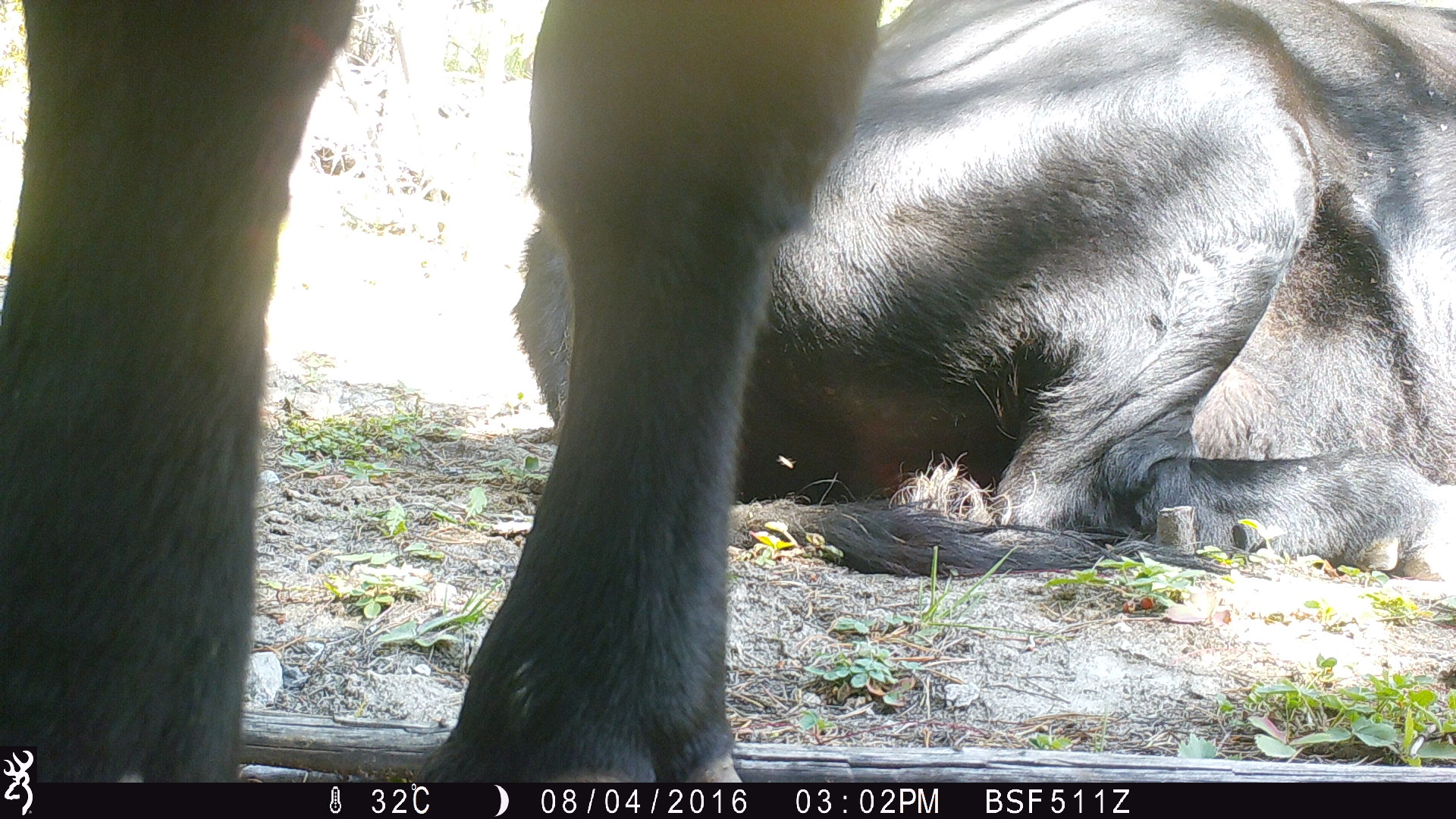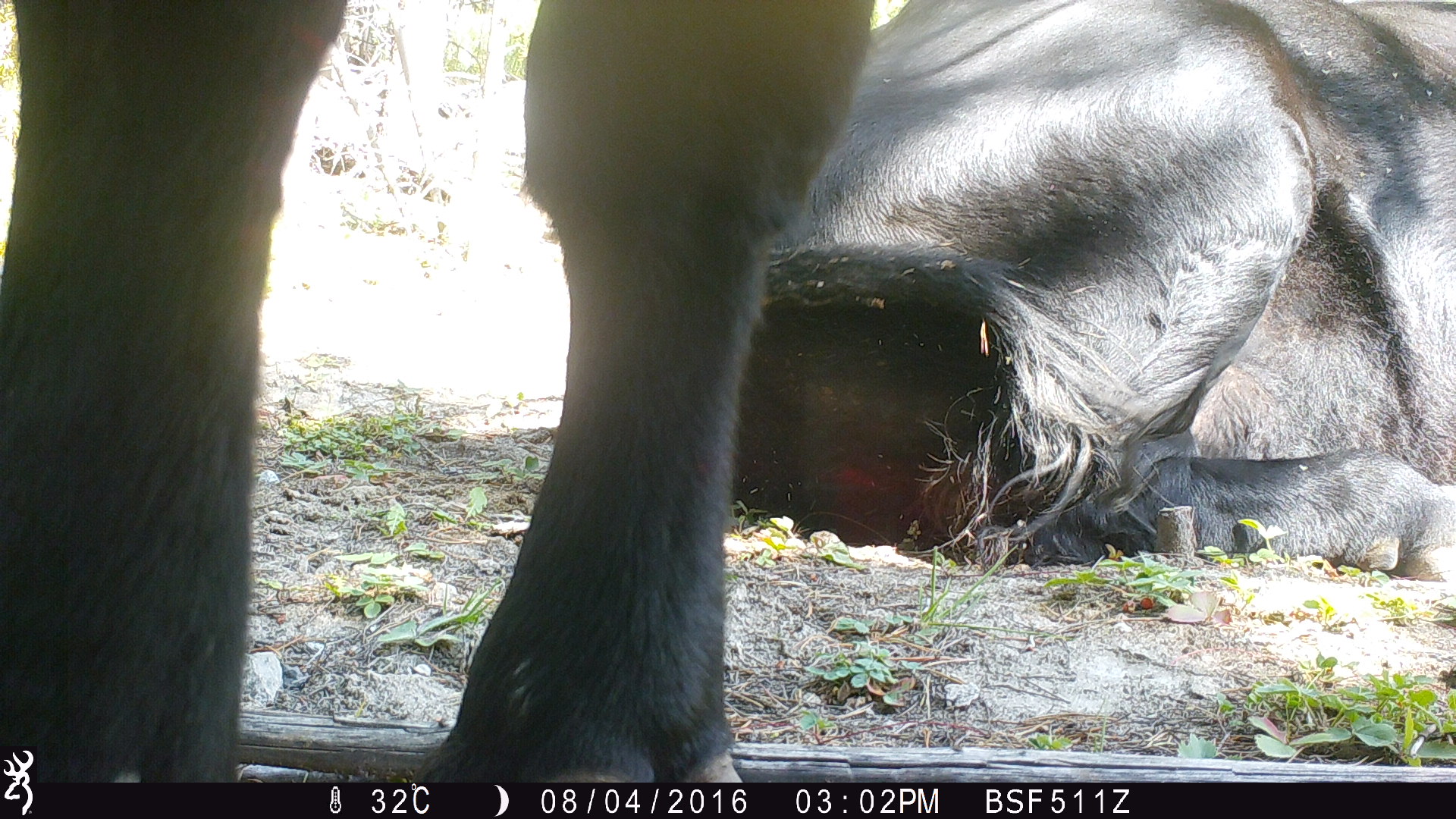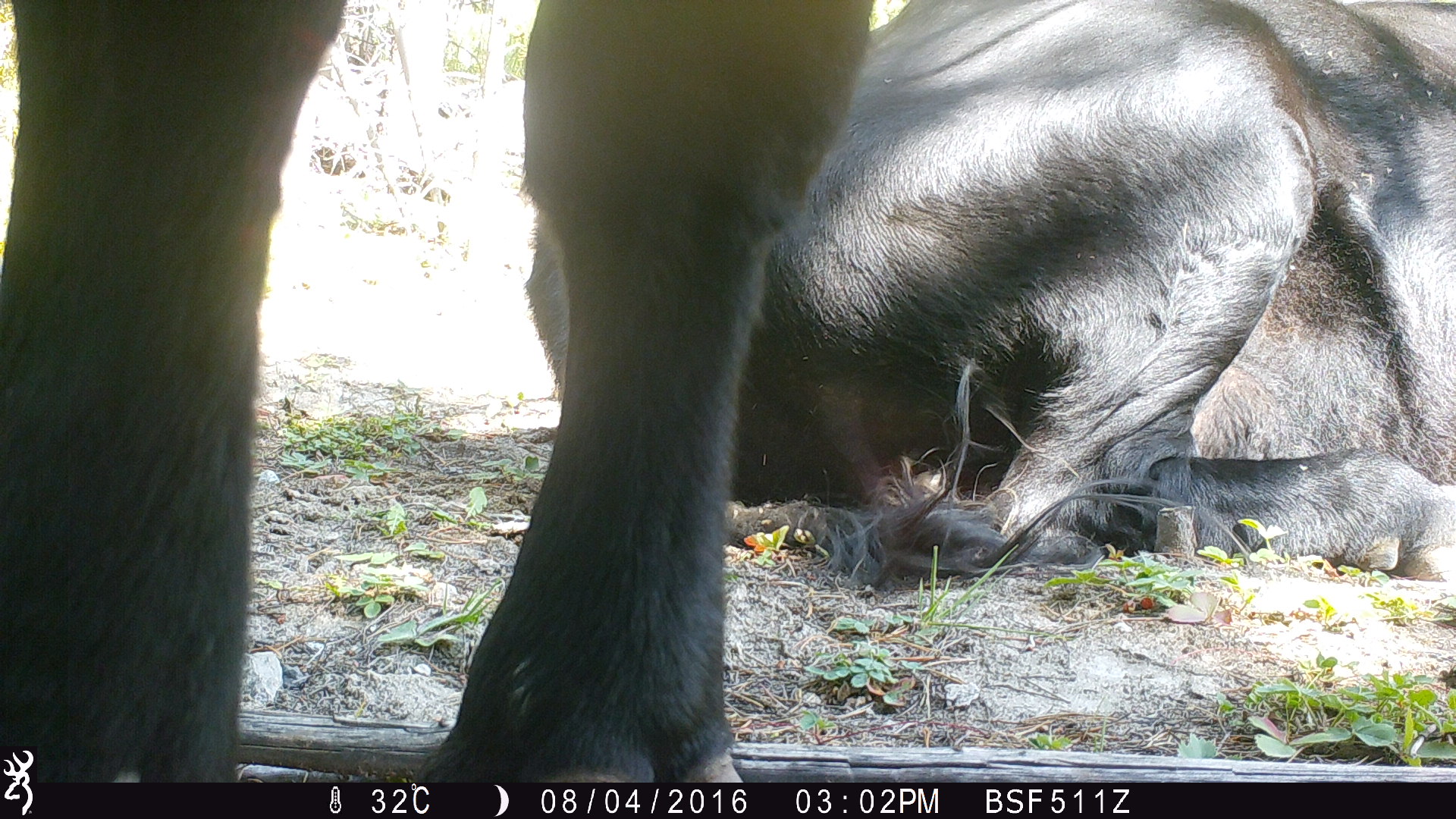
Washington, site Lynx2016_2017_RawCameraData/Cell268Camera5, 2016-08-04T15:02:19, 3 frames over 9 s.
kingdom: Animalia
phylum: Chordata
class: Mammalia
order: Artiodactyla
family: Bovidae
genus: Bos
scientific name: Bos taurus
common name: domestic cattle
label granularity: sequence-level